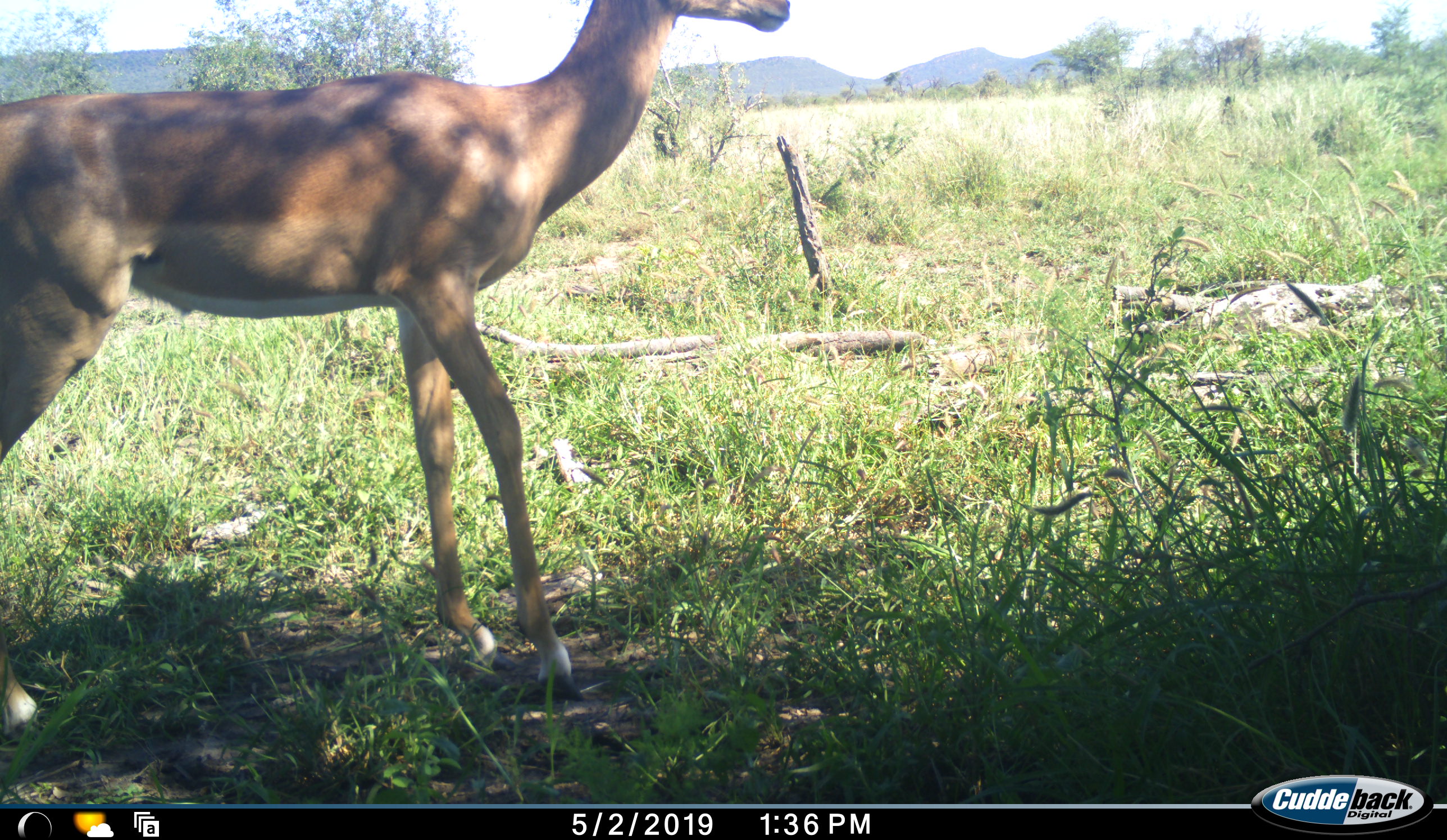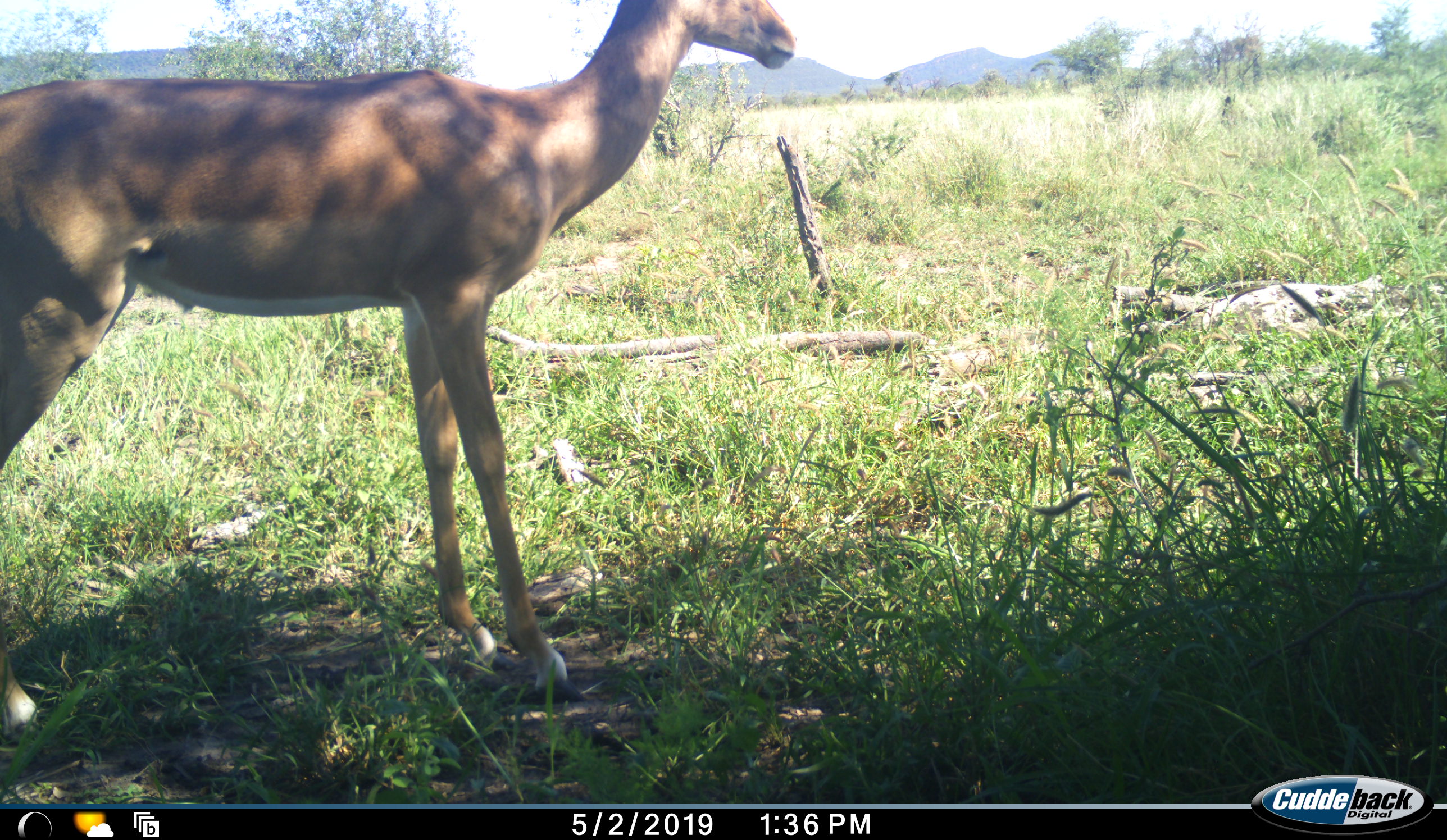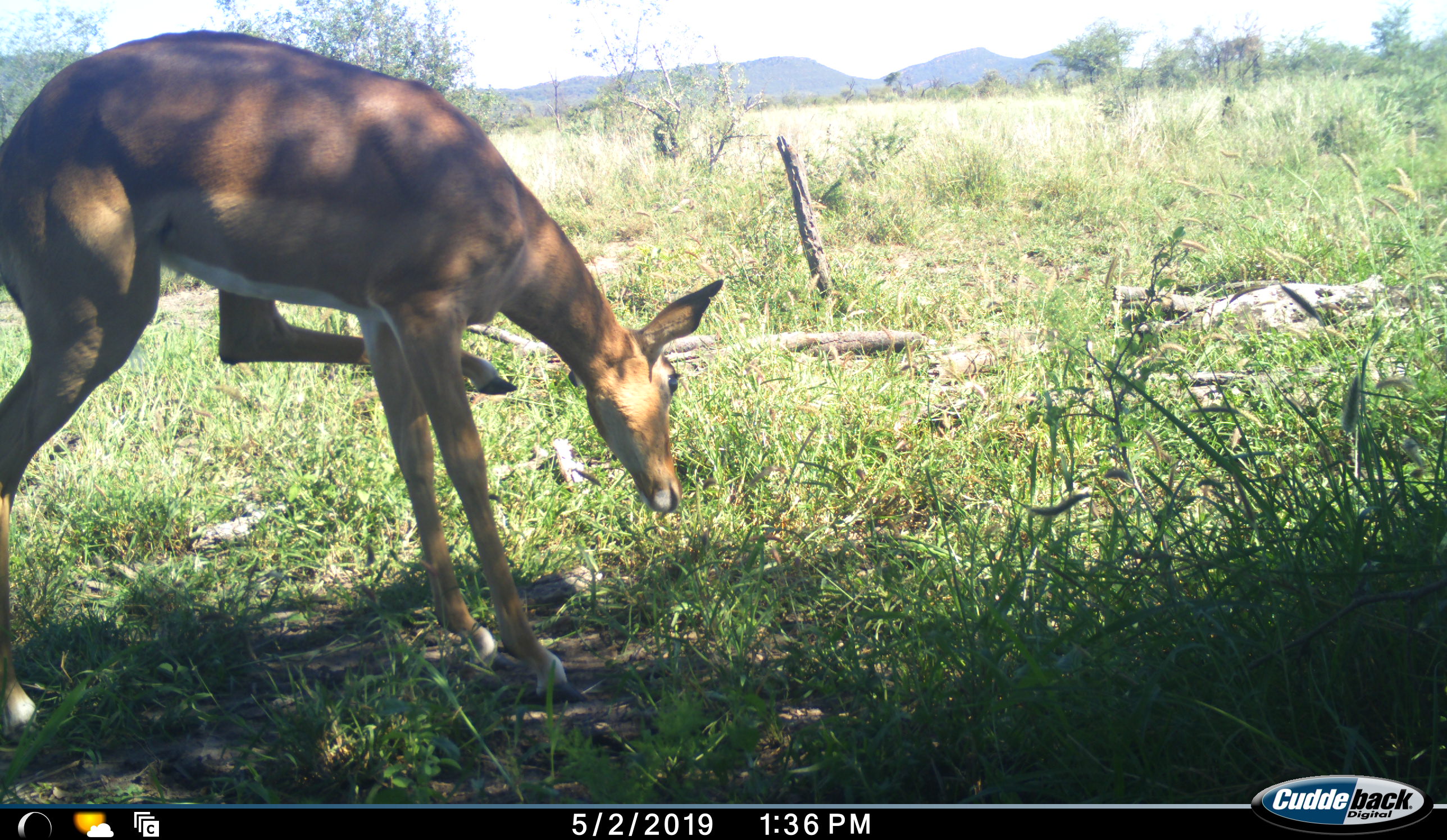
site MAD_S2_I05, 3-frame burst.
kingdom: Animalia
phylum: Chordata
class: Mammalia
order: Artiodactyla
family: Bovidae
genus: Aepyceros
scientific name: Aepyceros melampus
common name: impala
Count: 1.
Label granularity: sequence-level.